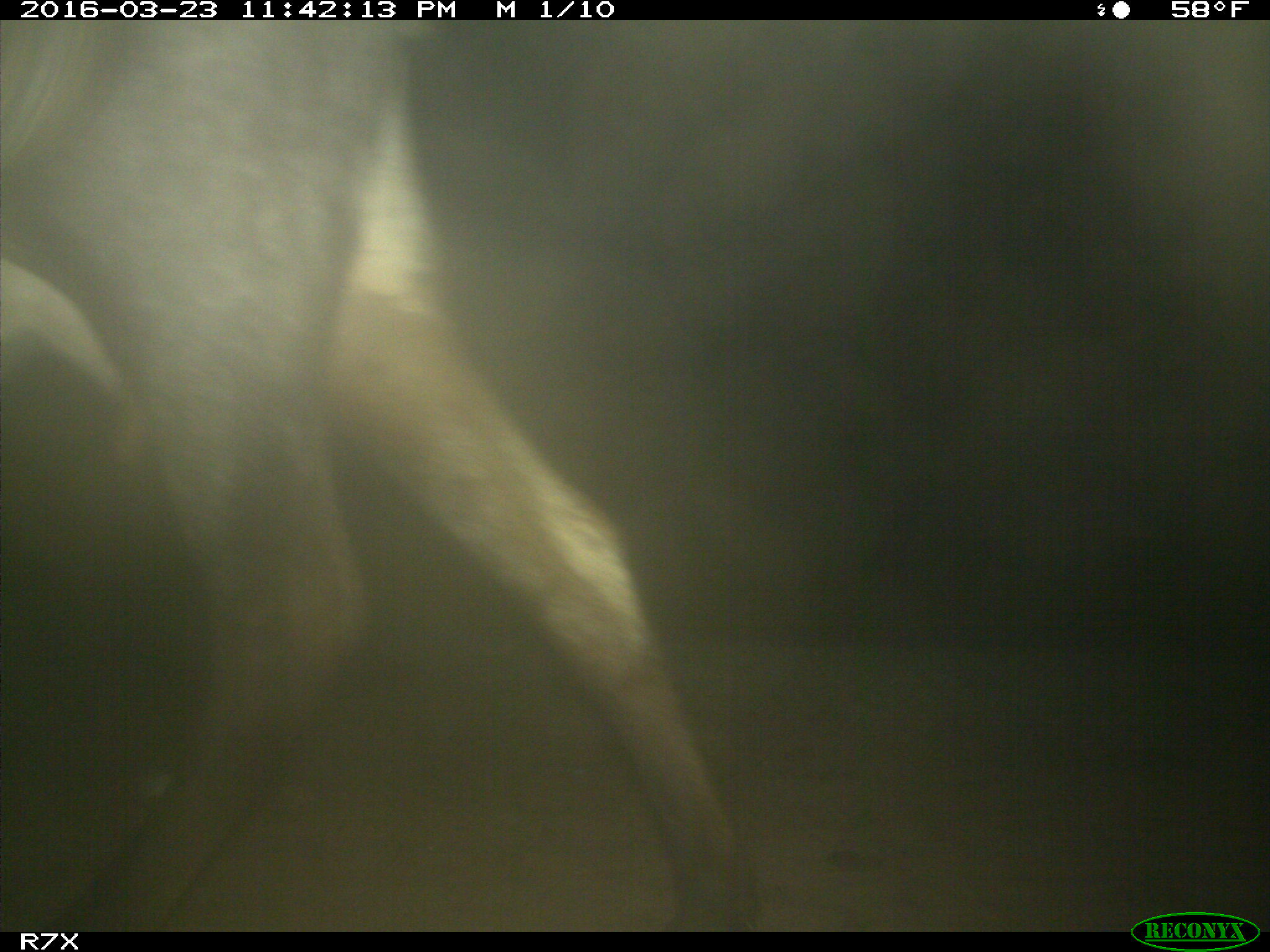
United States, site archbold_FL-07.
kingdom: Animalia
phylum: Chordata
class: Mammalia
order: Artiodactyla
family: Bovidae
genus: Bos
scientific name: Bos taurus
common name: domestic cow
Bos taurus (domestic cow).